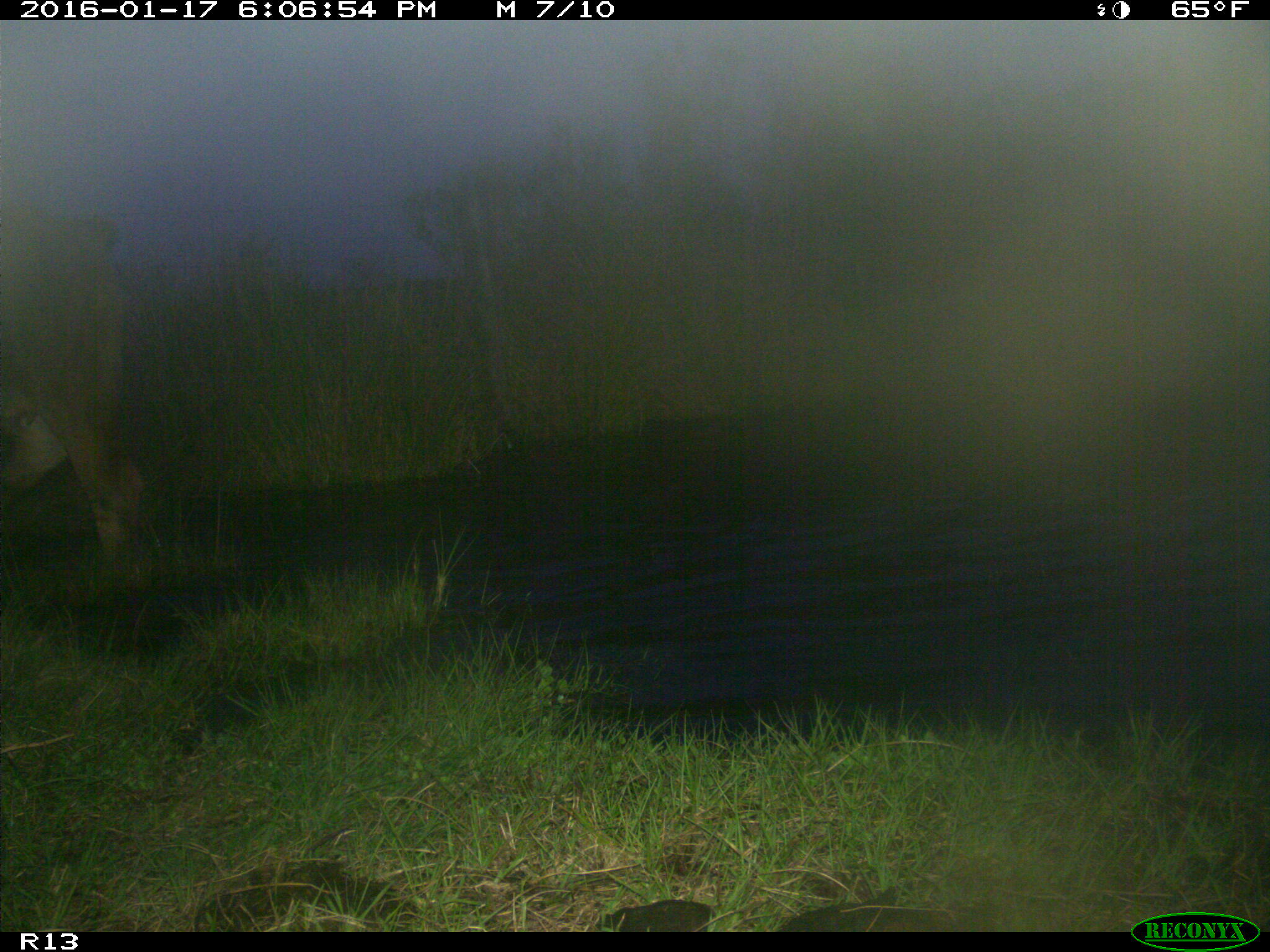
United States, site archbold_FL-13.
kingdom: Animalia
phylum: Chordata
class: Mammalia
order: Artiodactyla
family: Bovidae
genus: Bos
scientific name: Bos taurus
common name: domestic cow